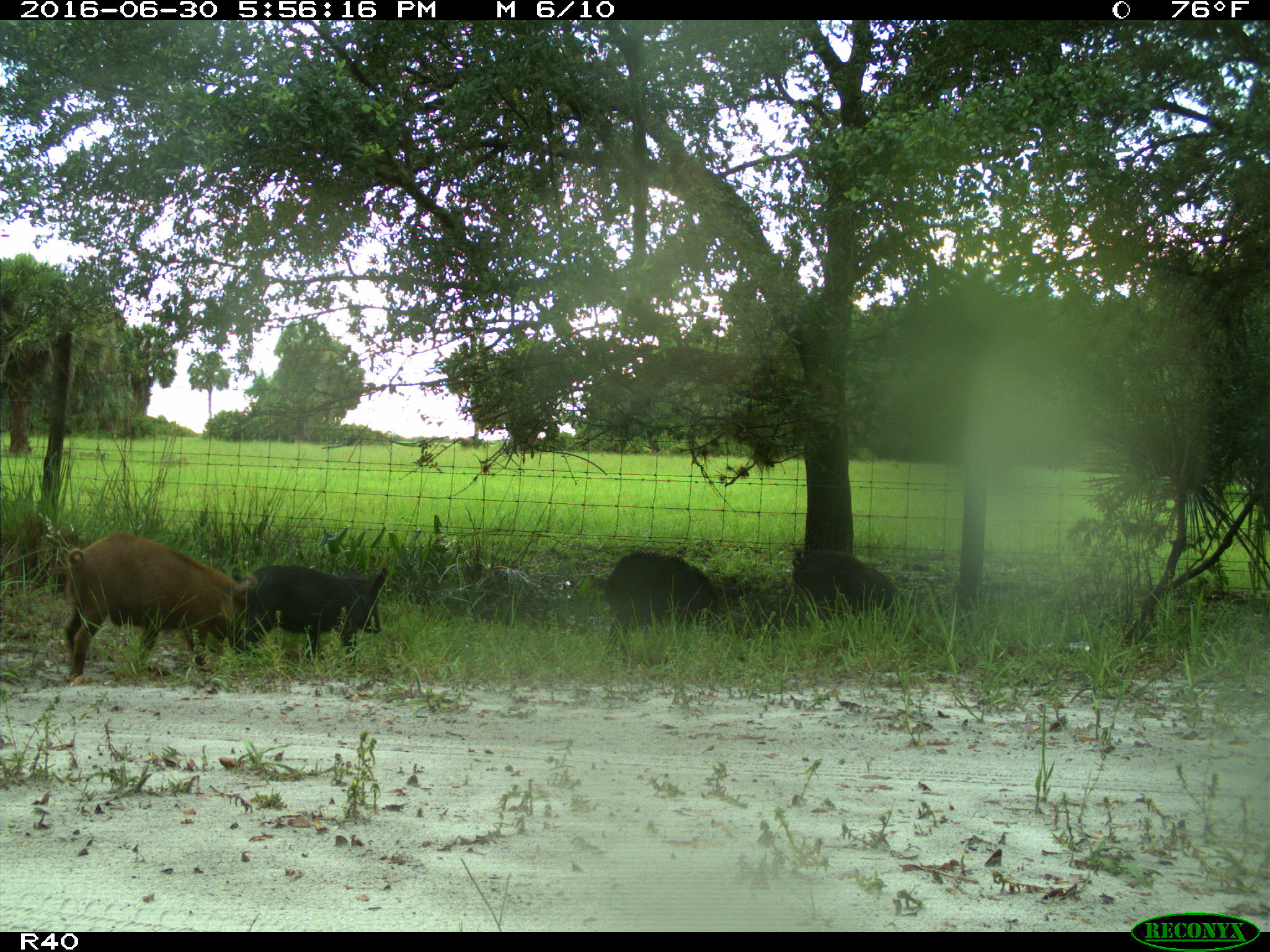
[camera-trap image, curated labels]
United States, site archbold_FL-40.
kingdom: Animalia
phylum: Chordata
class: Mammalia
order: Artiodactyla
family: Suidae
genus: Sus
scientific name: Sus scrofa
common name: wild boar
Sus scrofa (wild boar).